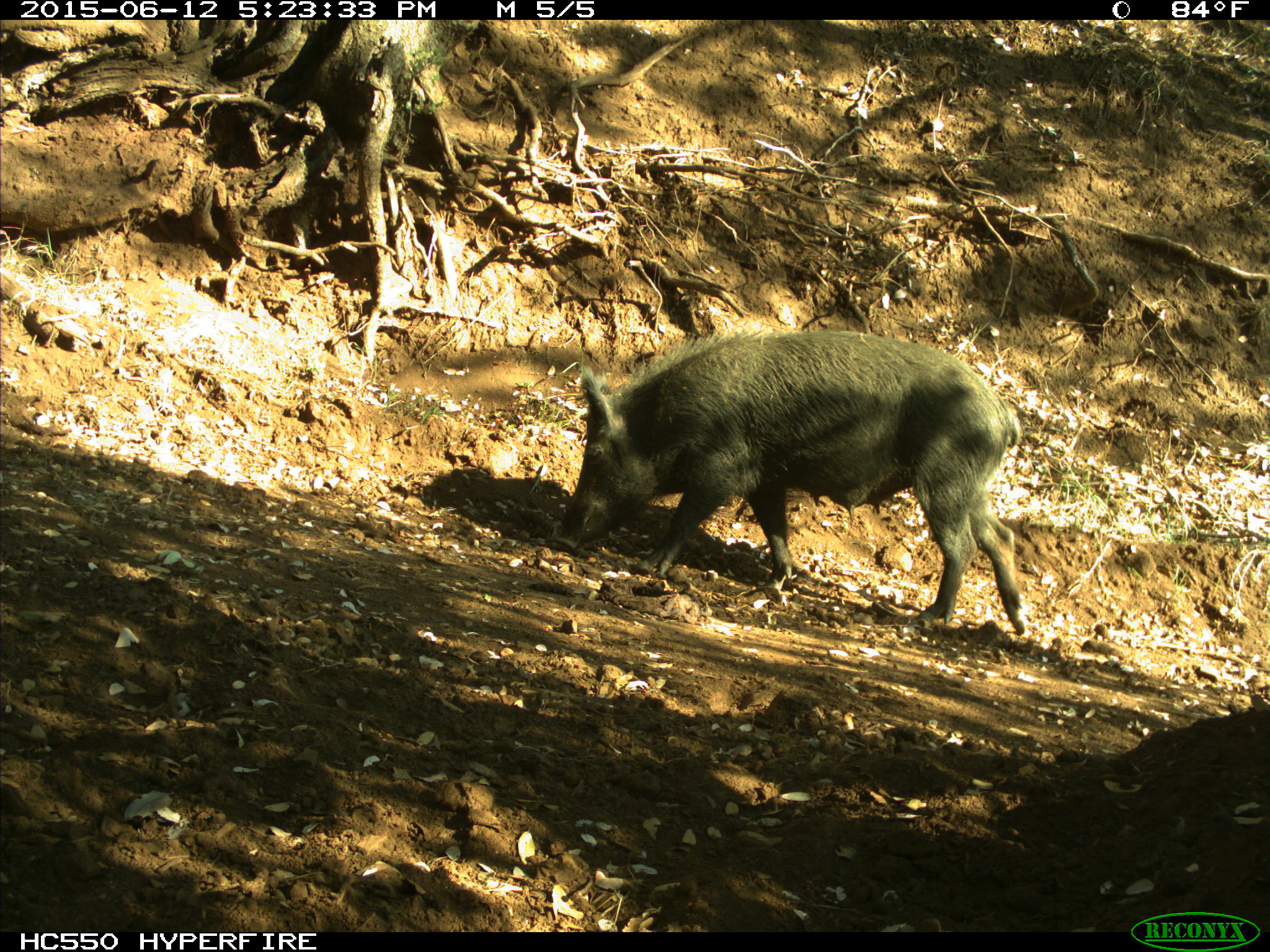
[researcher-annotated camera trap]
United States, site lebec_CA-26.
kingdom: Animalia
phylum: Chordata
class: Mammalia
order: Artiodactyla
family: Suidae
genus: Sus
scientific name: Sus scrofa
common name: wild boar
Sus scrofa (wild boar).